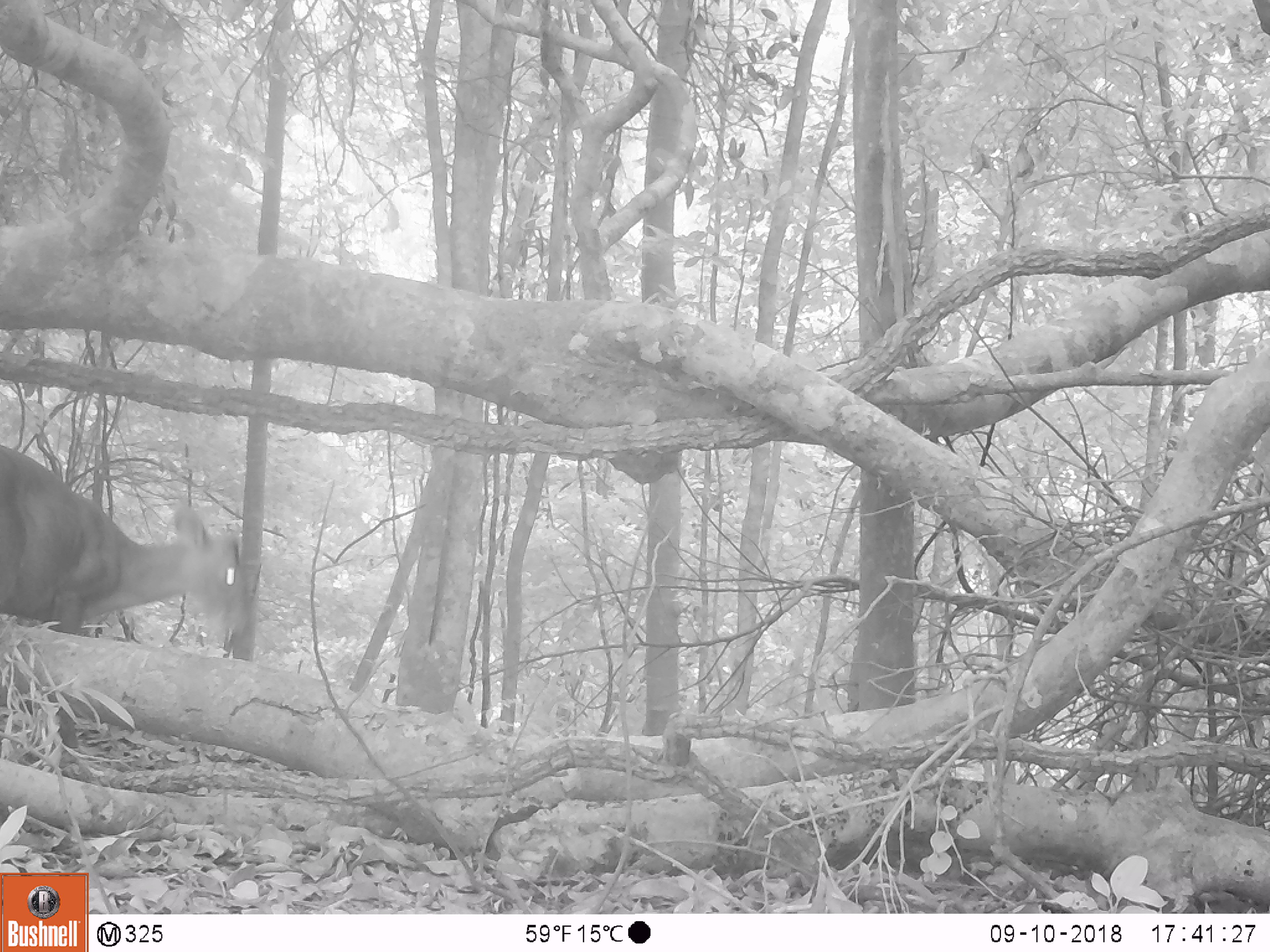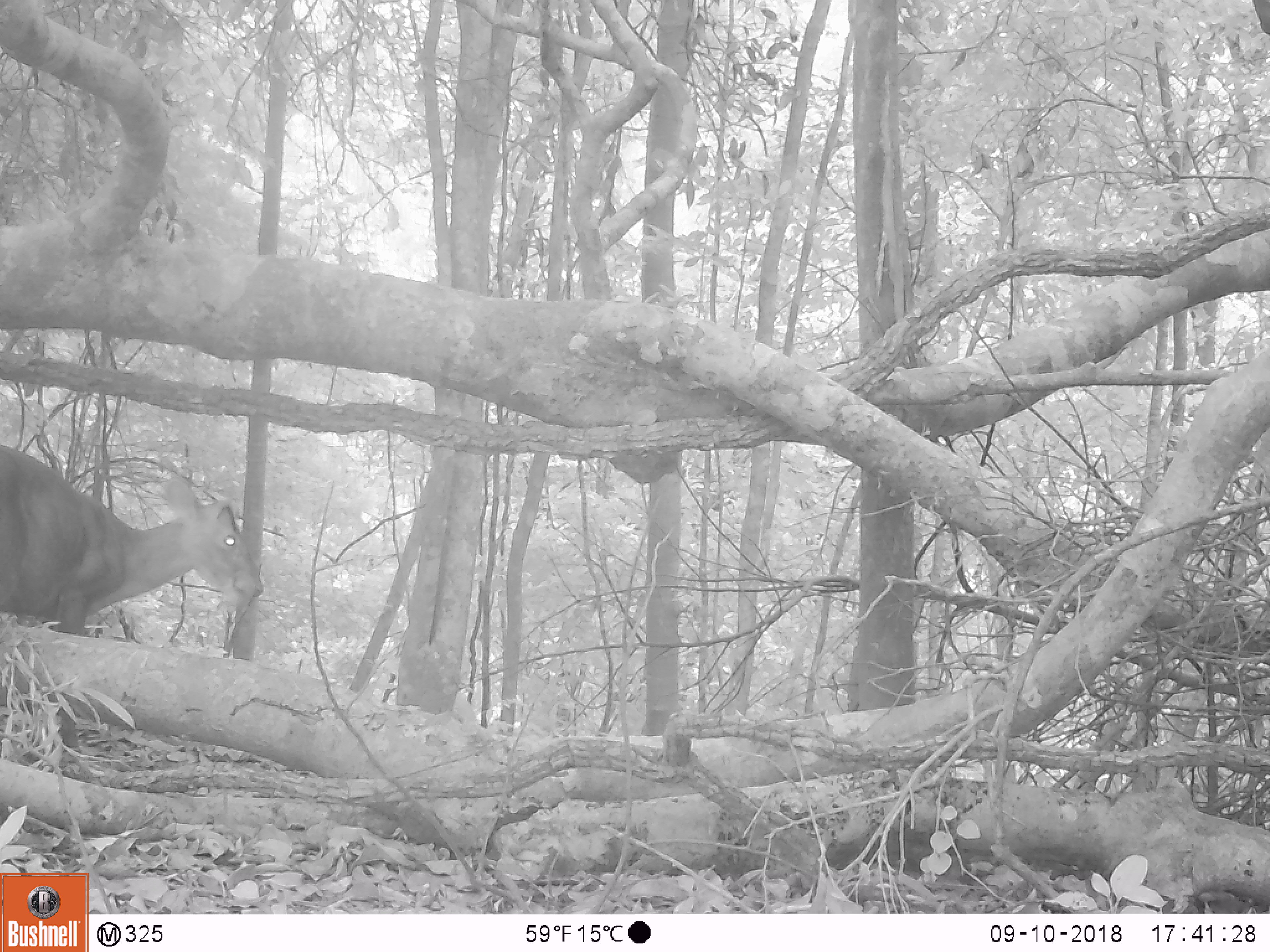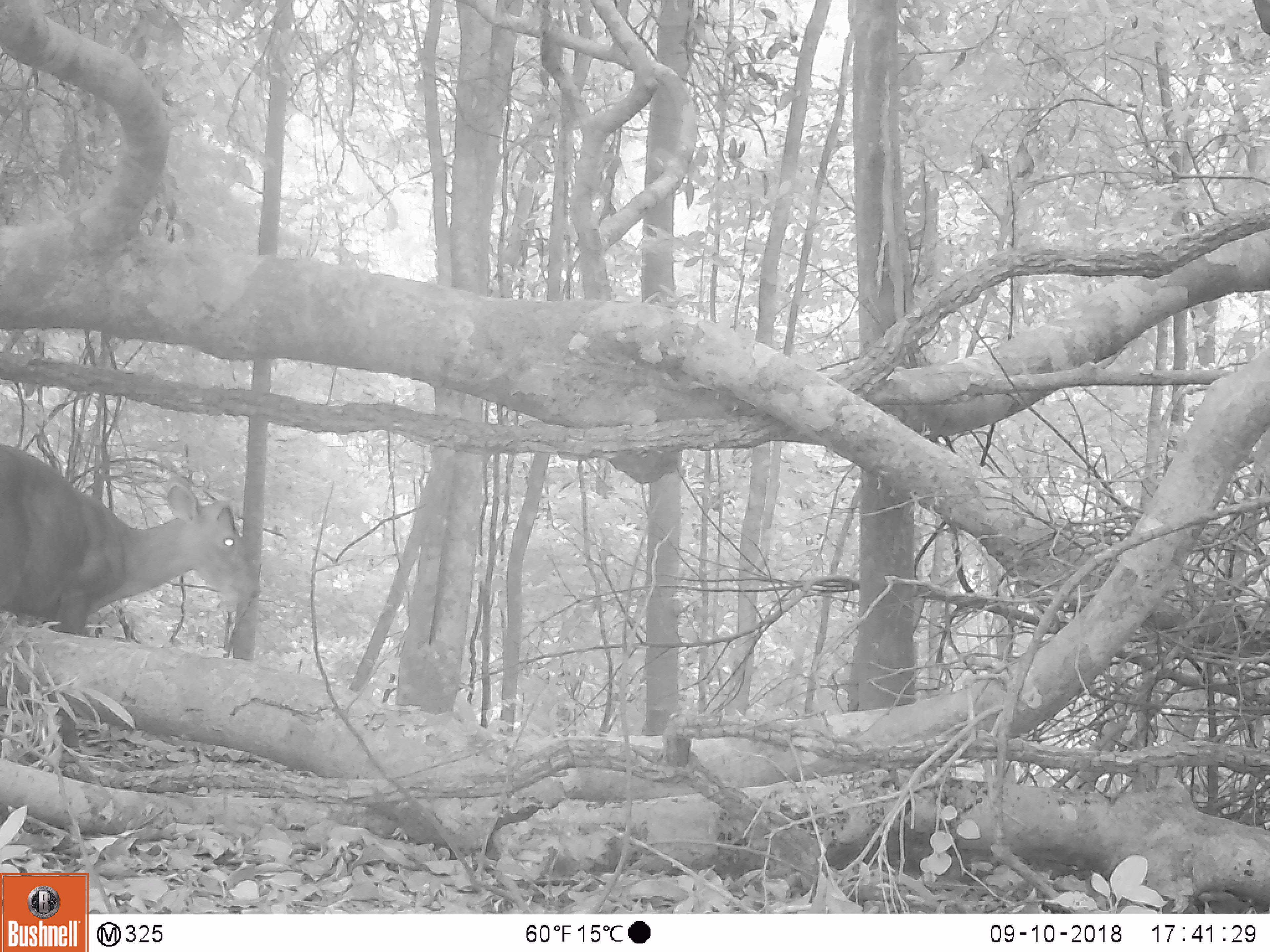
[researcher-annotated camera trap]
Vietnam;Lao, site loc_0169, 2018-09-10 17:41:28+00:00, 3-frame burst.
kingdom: Animalia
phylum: Chordata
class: Mammalia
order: Artiodactyla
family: Cervidae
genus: Muntiacus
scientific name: Muntiacus rooseveltorum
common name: roosevelt's muntjac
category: roosevelts muntjac group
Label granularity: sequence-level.